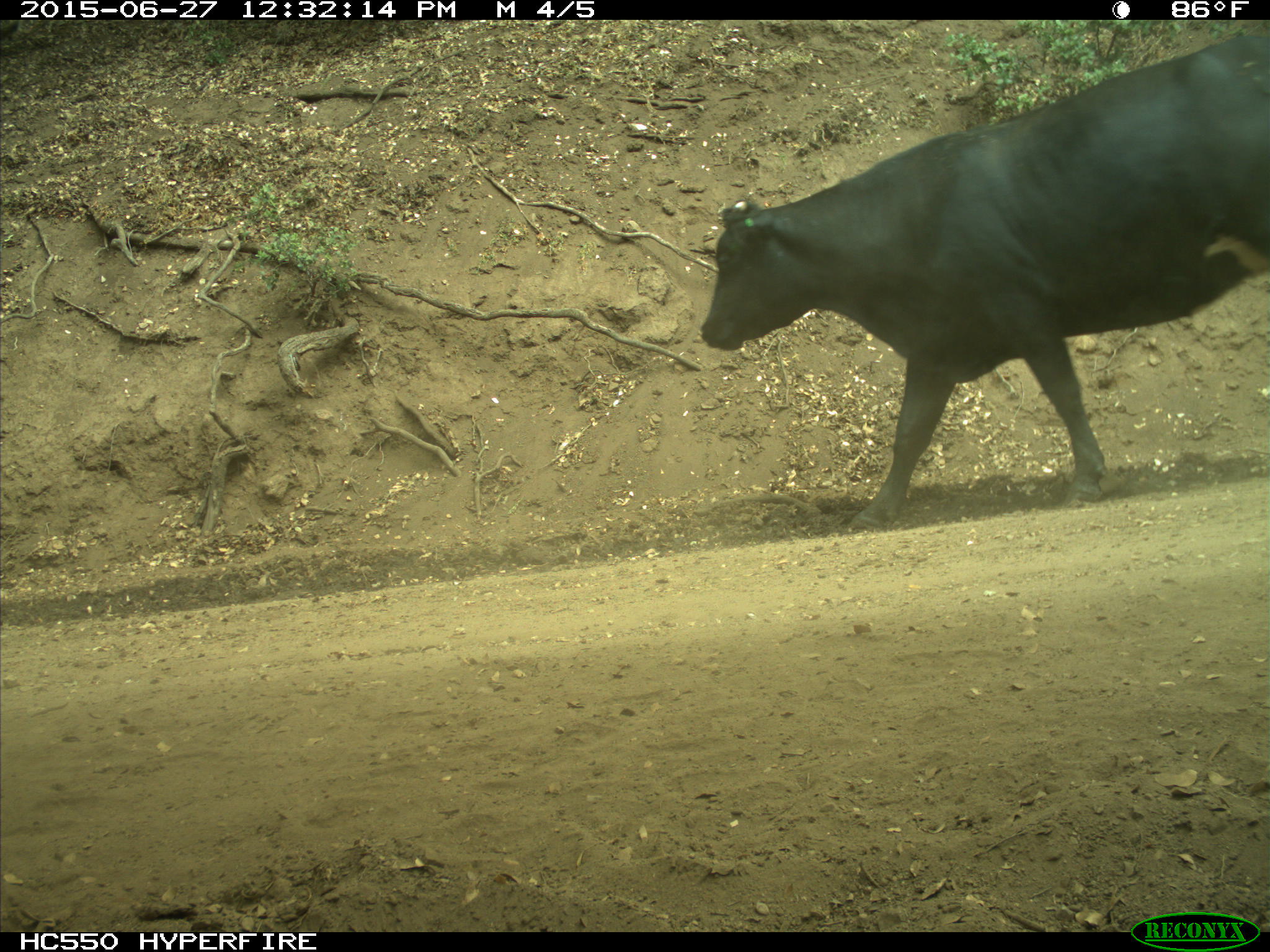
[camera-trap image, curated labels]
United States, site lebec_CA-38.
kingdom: Animalia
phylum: Chordata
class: Mammalia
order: Artiodactyla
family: Bovidae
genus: Bos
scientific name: Bos taurus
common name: domestic cow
Bos taurus (domestic cow).